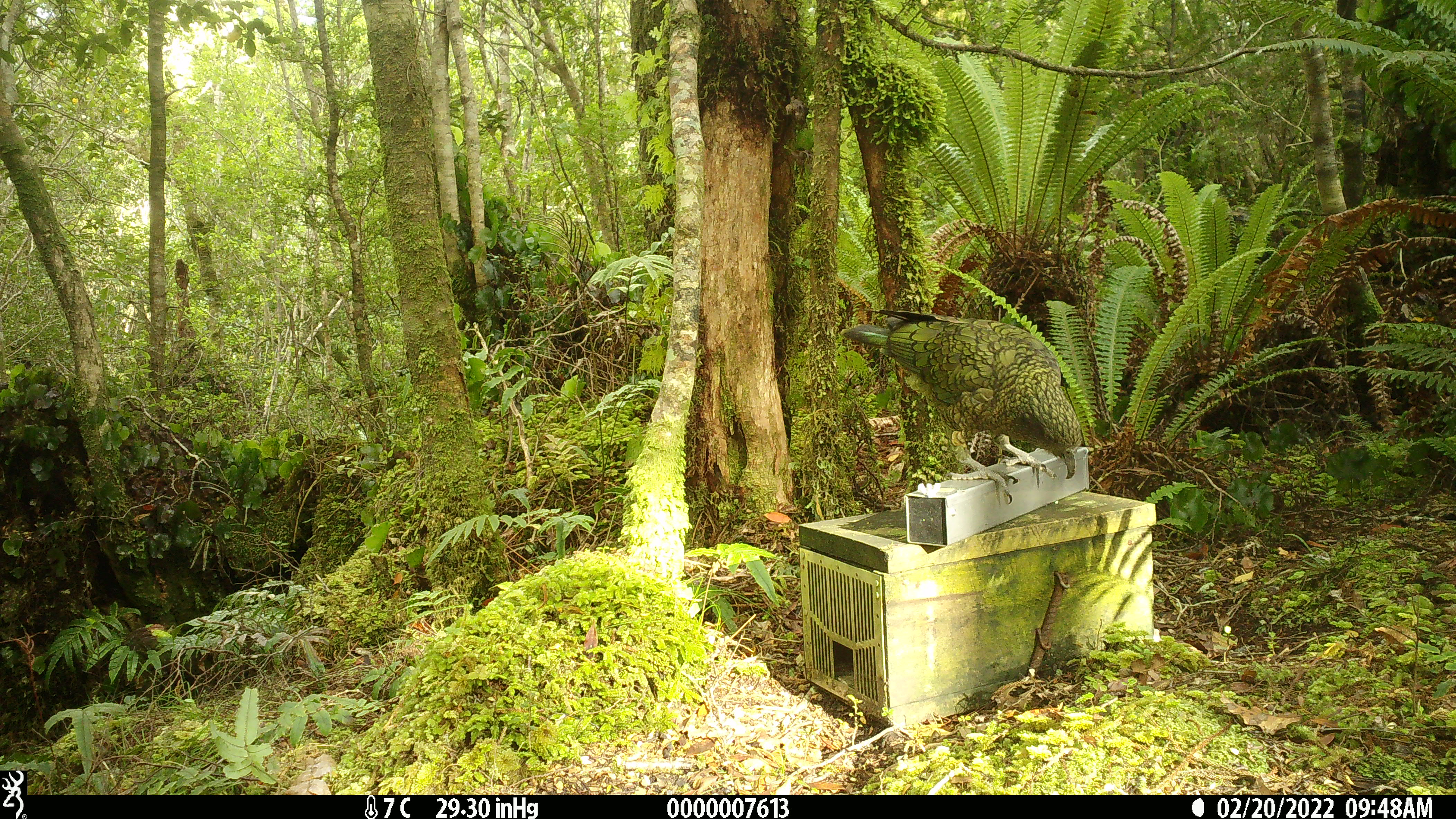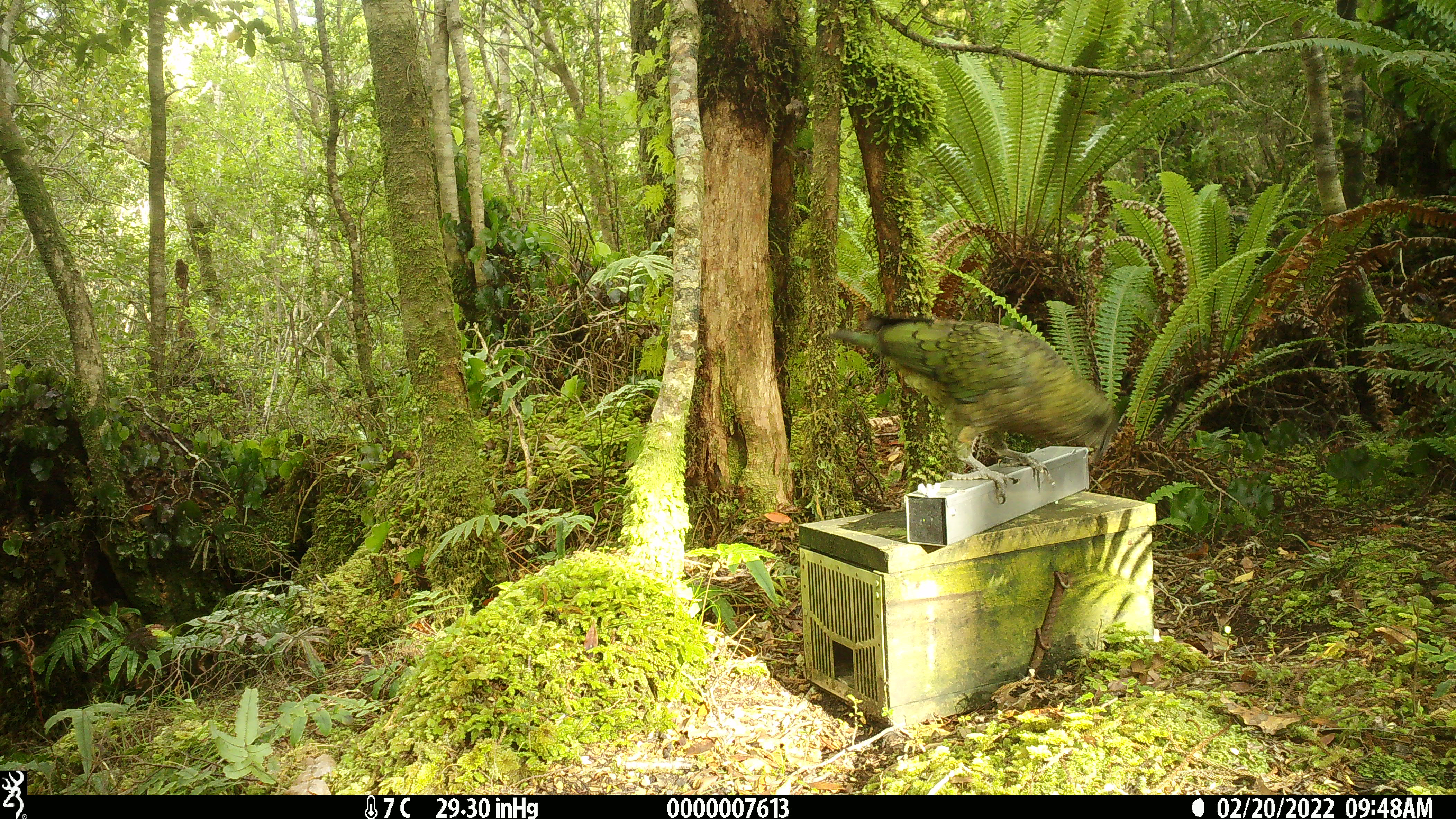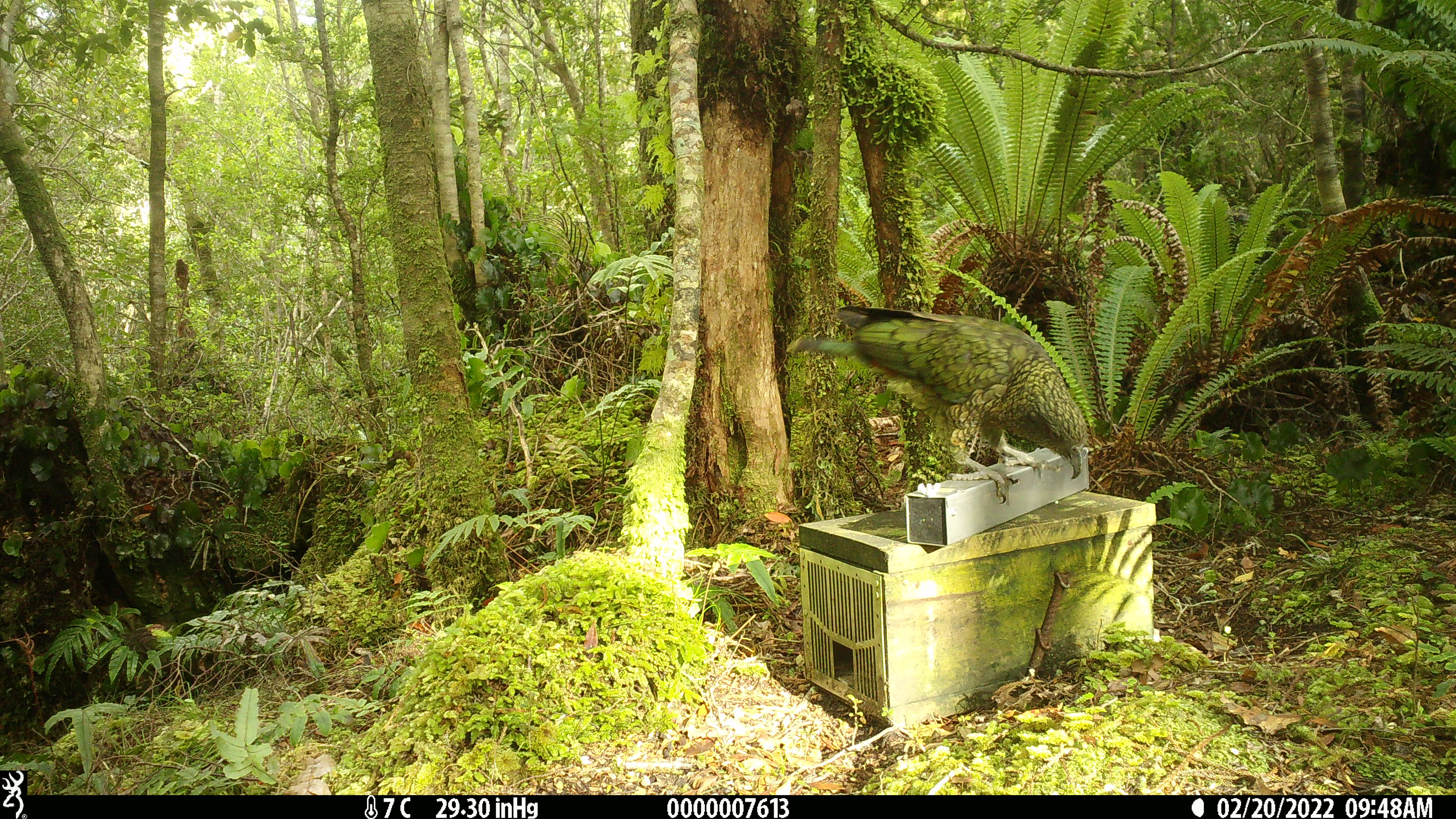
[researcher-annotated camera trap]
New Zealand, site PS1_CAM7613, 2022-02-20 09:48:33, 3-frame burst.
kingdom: Animalia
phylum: Chordata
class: Aves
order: Psittaciformes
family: Strigopidae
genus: Nestor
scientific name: Nestor notabilis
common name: kea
Kea (Nestor notabilis).